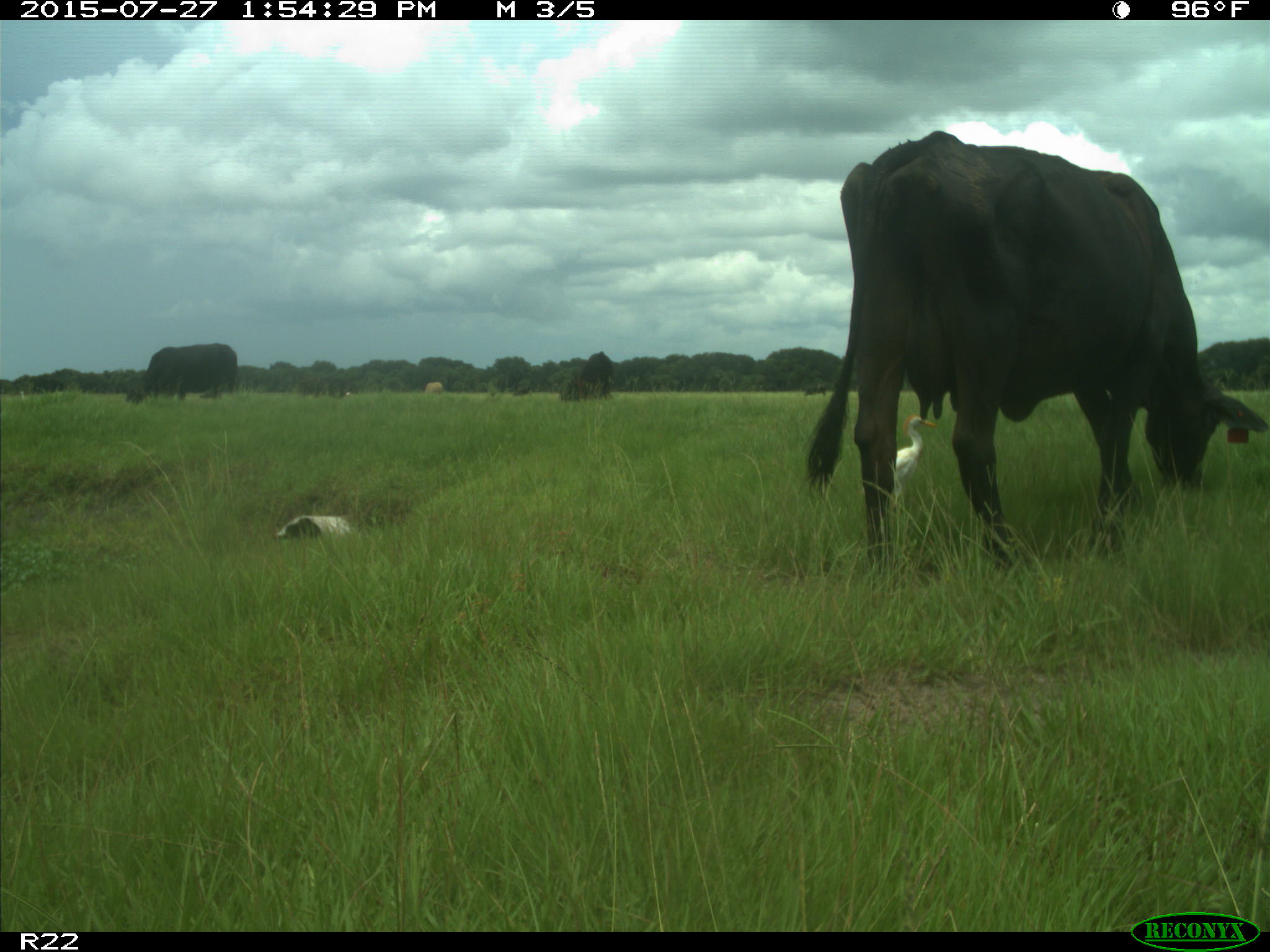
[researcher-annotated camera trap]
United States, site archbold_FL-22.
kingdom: Animalia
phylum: Chordata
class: Mammalia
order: Artiodactyla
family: Bovidae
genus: Bos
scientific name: Bos taurus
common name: domestic cow